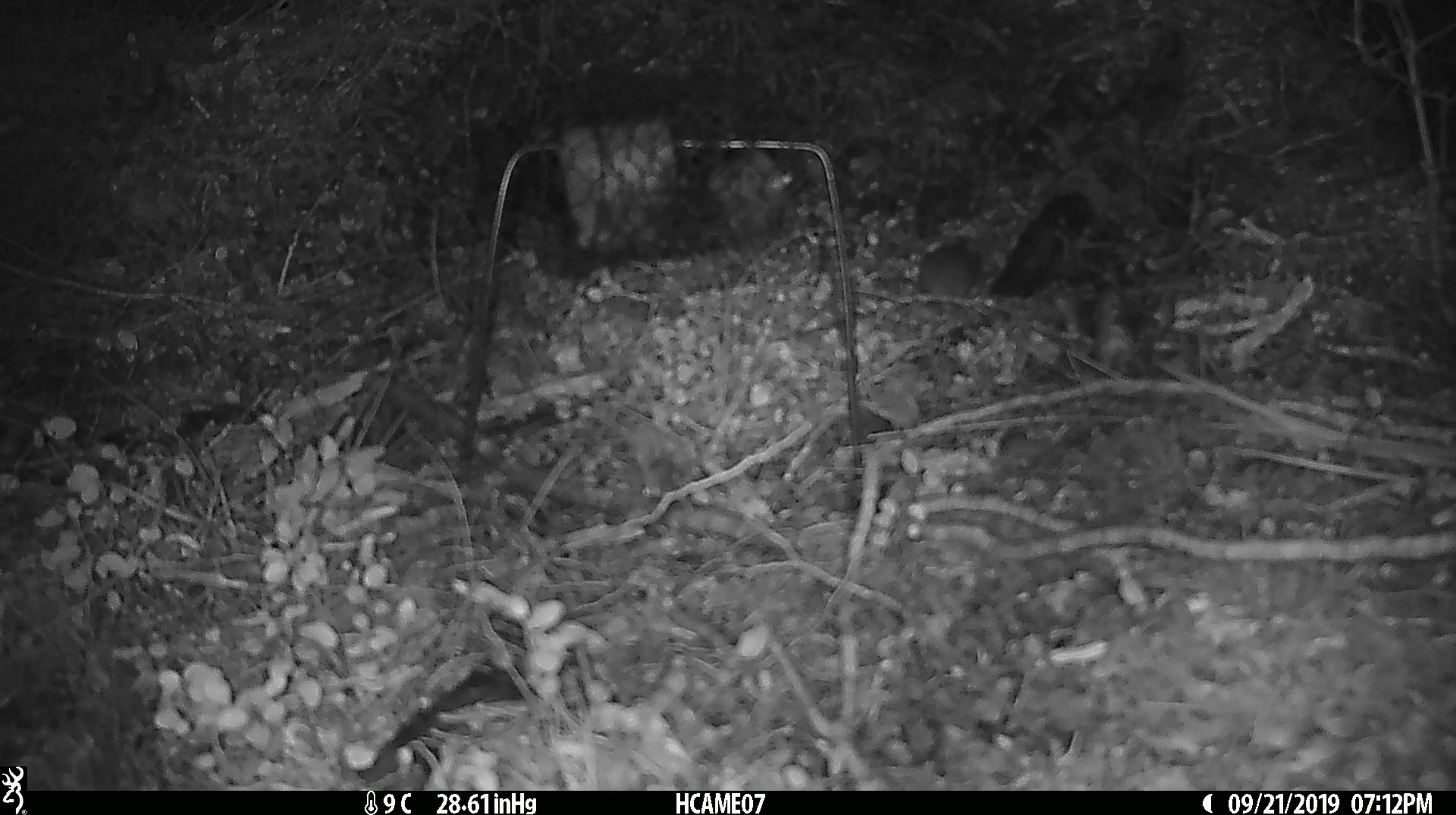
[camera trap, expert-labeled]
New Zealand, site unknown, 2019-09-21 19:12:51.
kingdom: Animalia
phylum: Chordata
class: Mammalia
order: Rodentia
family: Muridae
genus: Mus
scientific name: Mus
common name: mouse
Mouse (Mus).